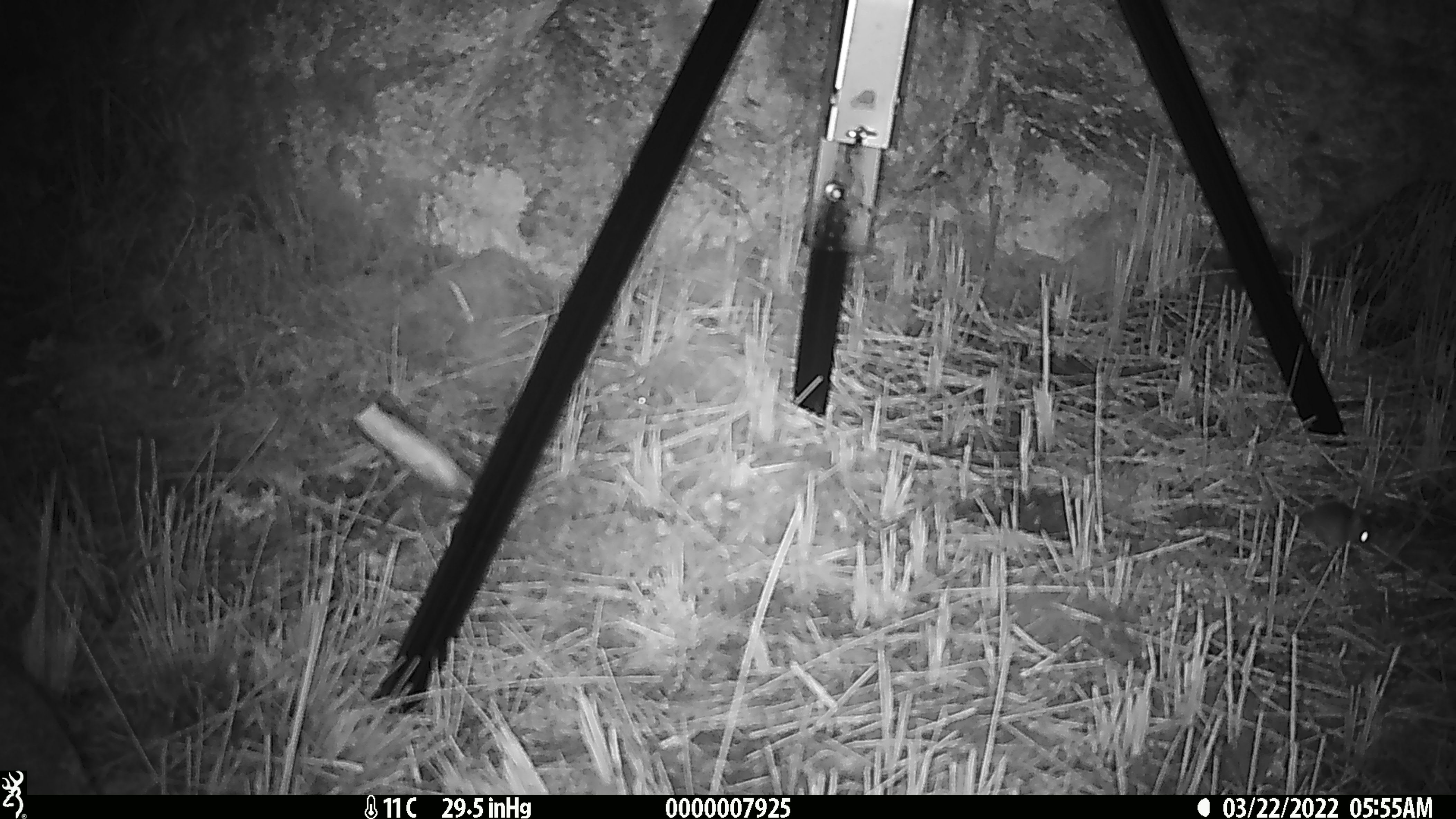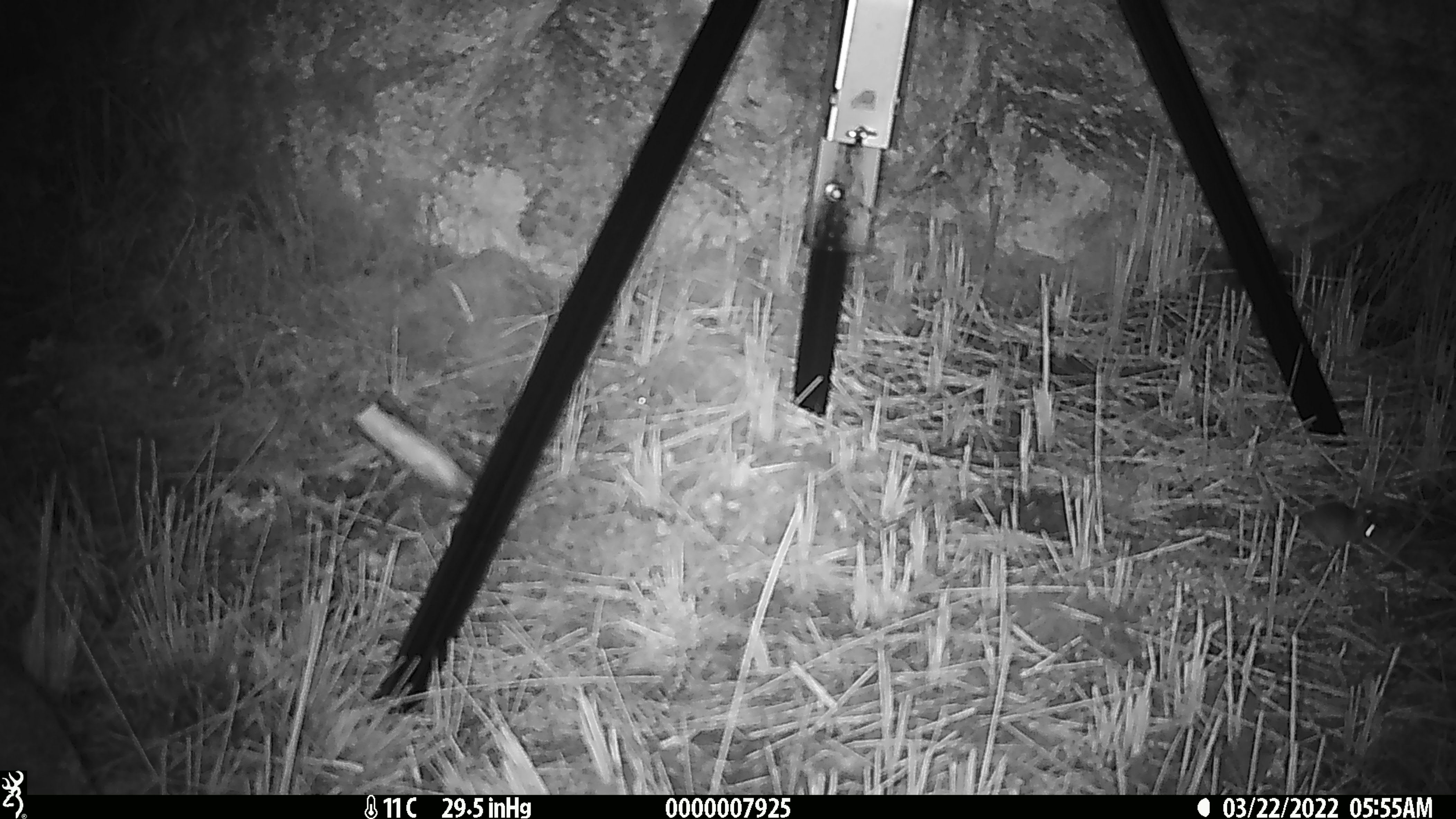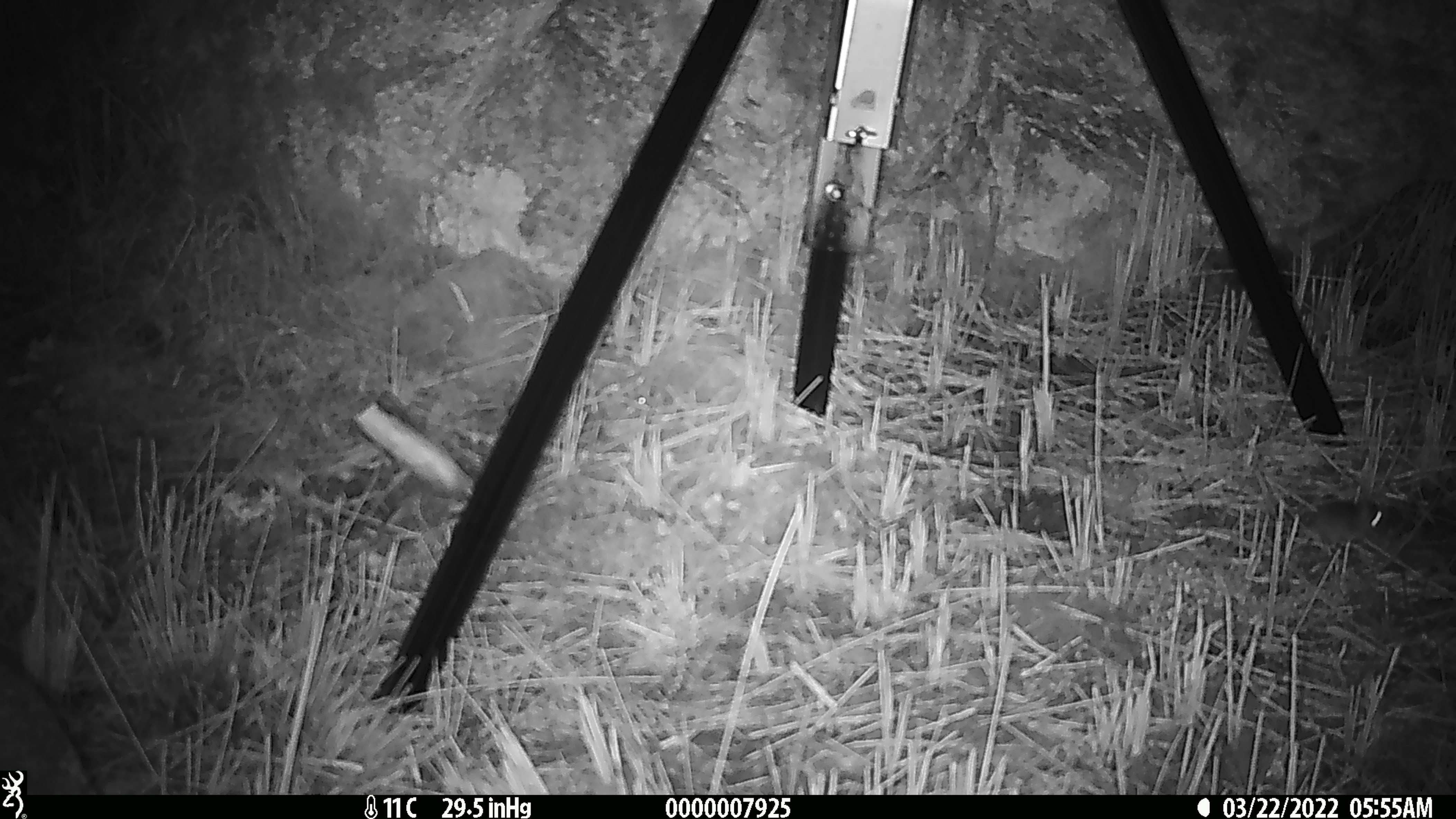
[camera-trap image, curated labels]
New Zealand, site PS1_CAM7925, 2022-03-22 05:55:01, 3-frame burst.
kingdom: Animalia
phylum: Chordata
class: Mammalia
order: Rodentia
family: Muridae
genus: Mus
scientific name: Mus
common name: mouse